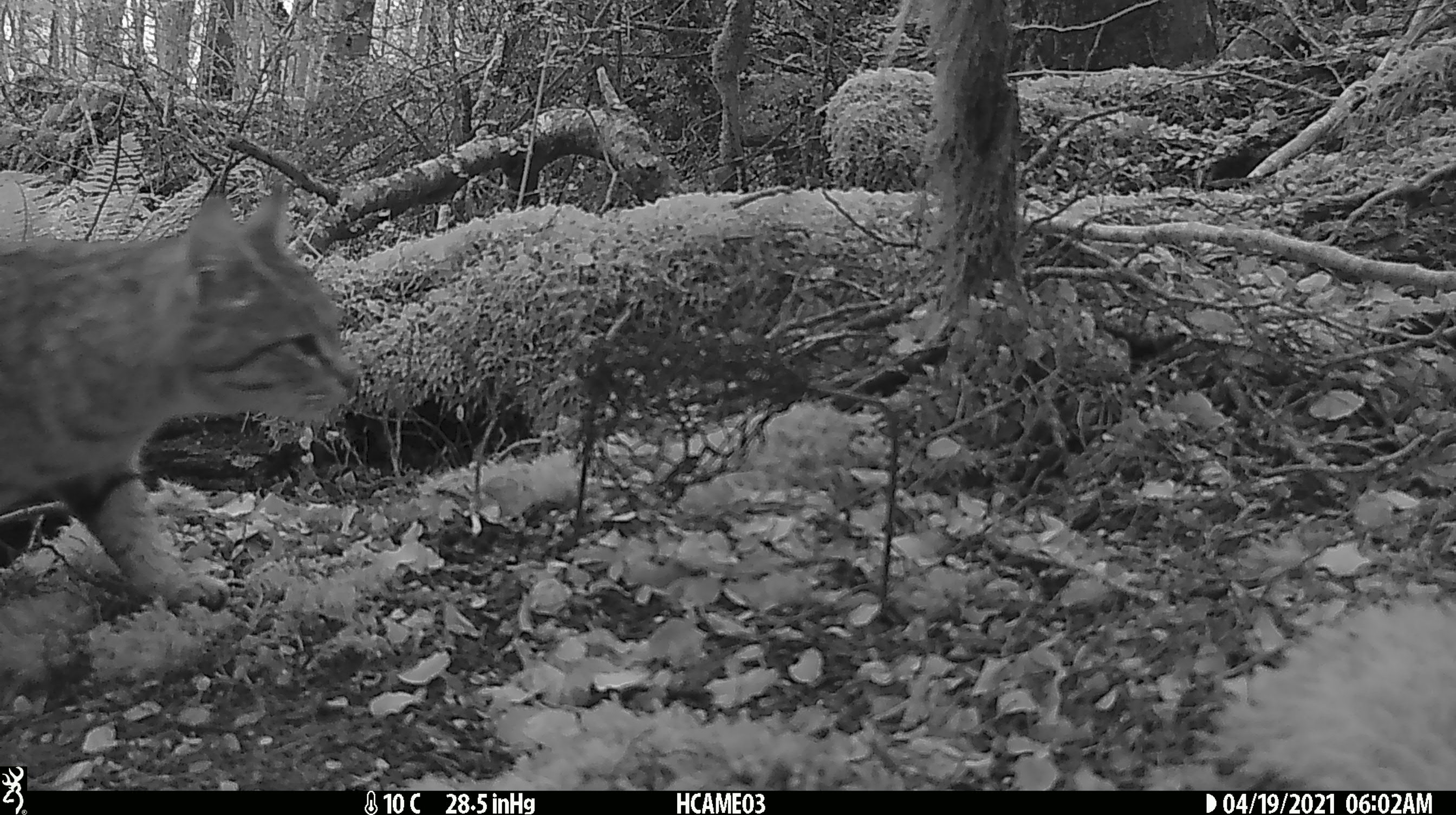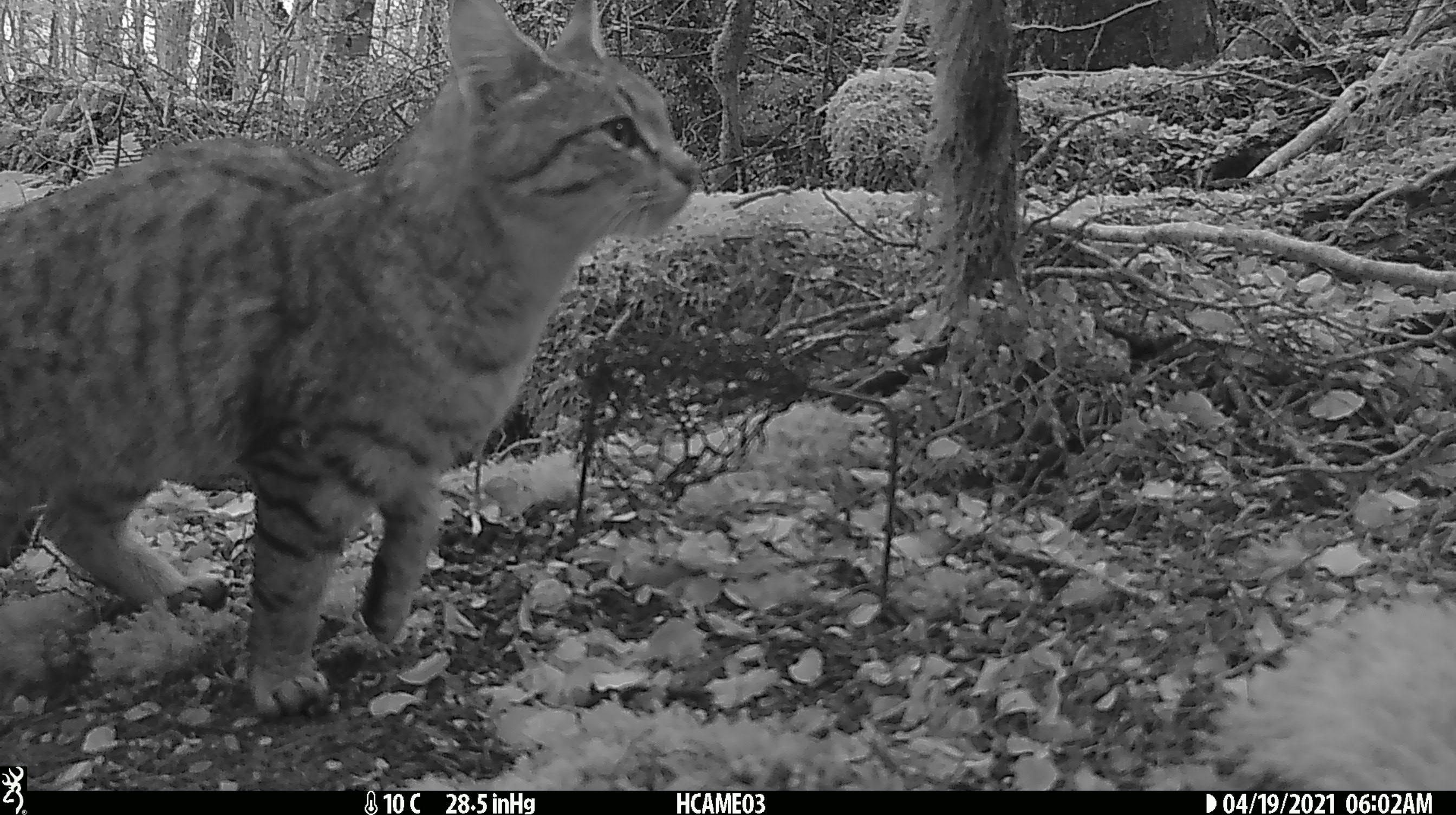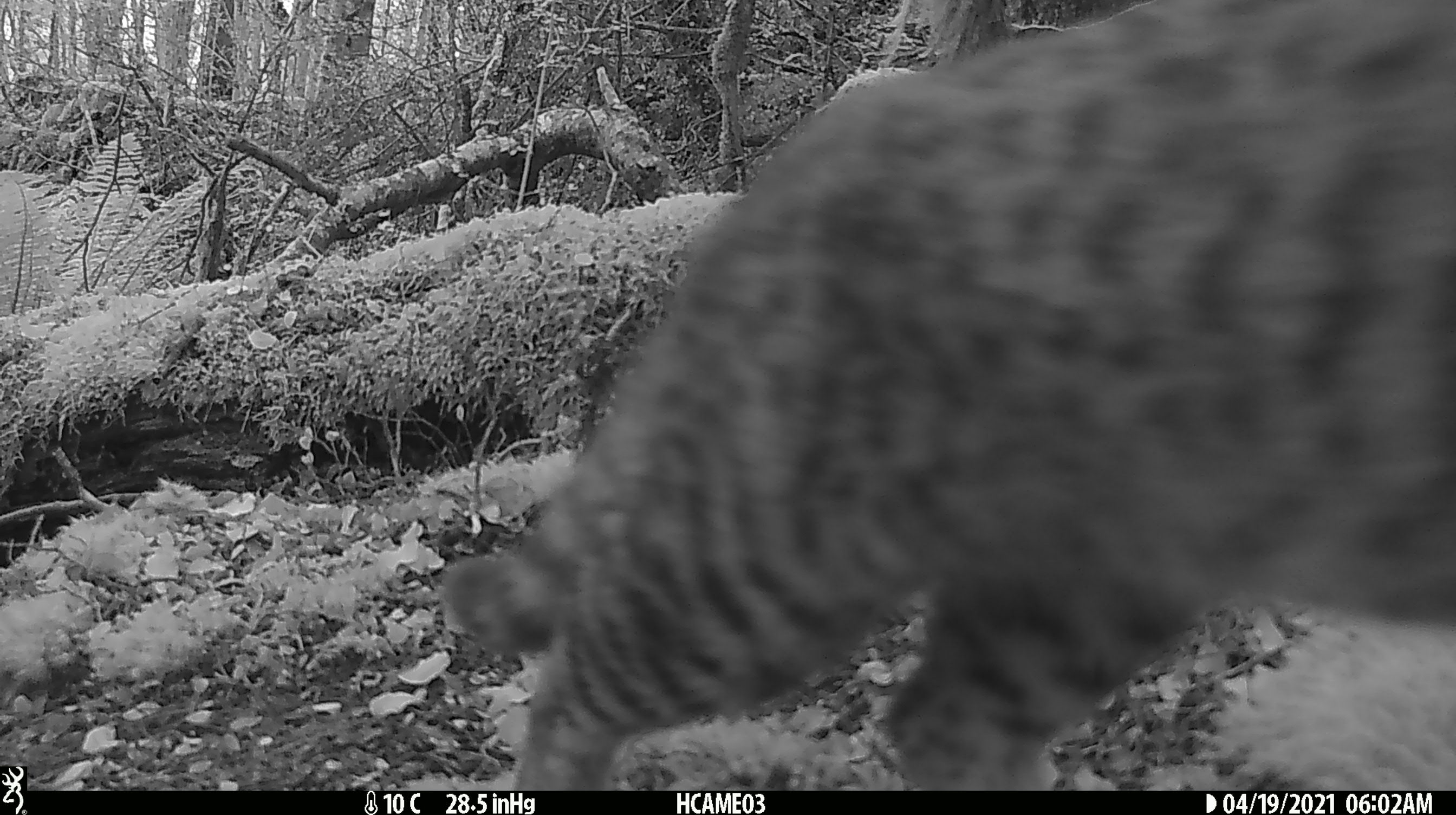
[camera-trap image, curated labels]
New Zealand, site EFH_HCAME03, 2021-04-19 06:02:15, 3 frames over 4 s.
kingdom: Animalia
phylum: Chordata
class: Mammalia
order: Carnivora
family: Felidae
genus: Felis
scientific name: Felis catus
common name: domestic cat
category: cat